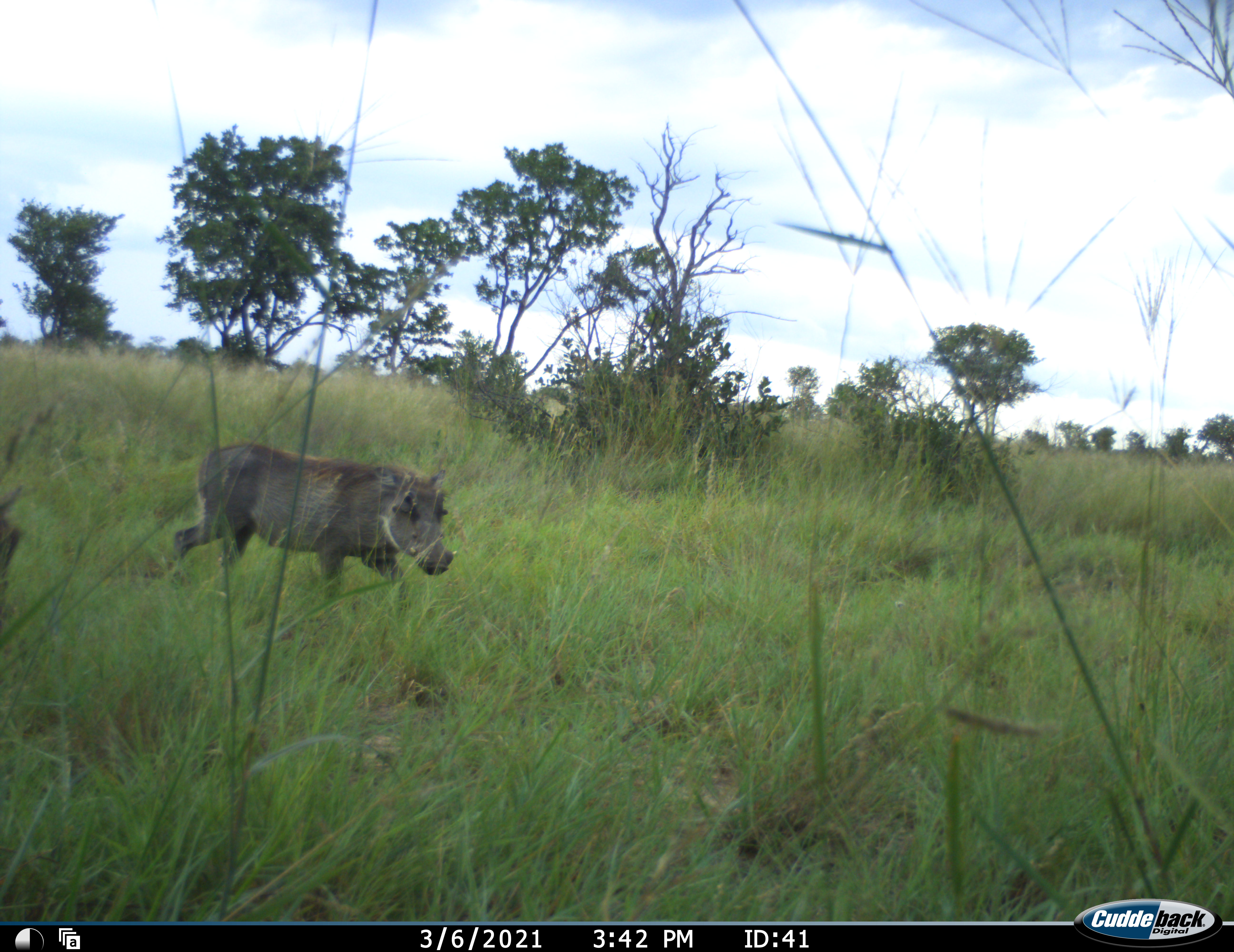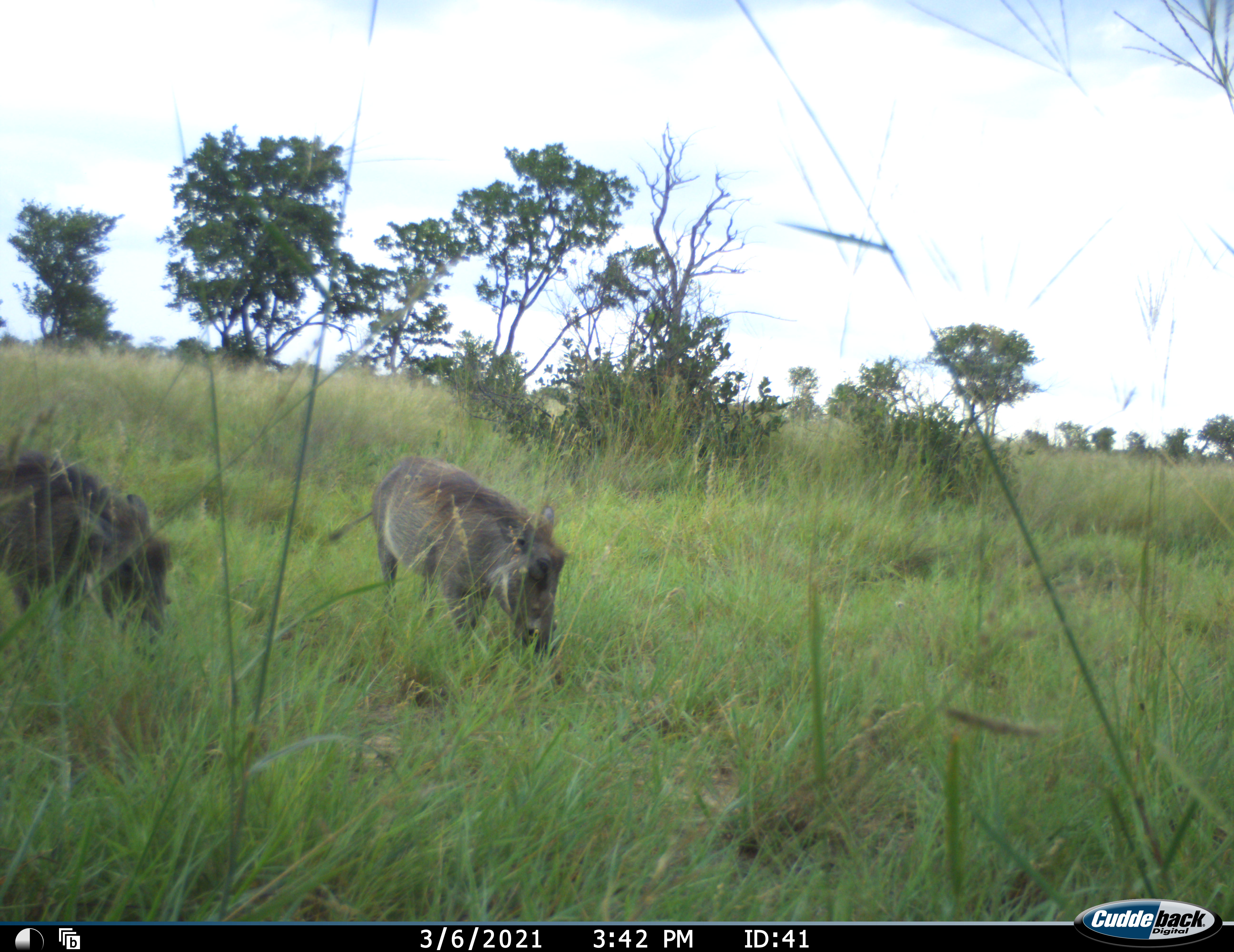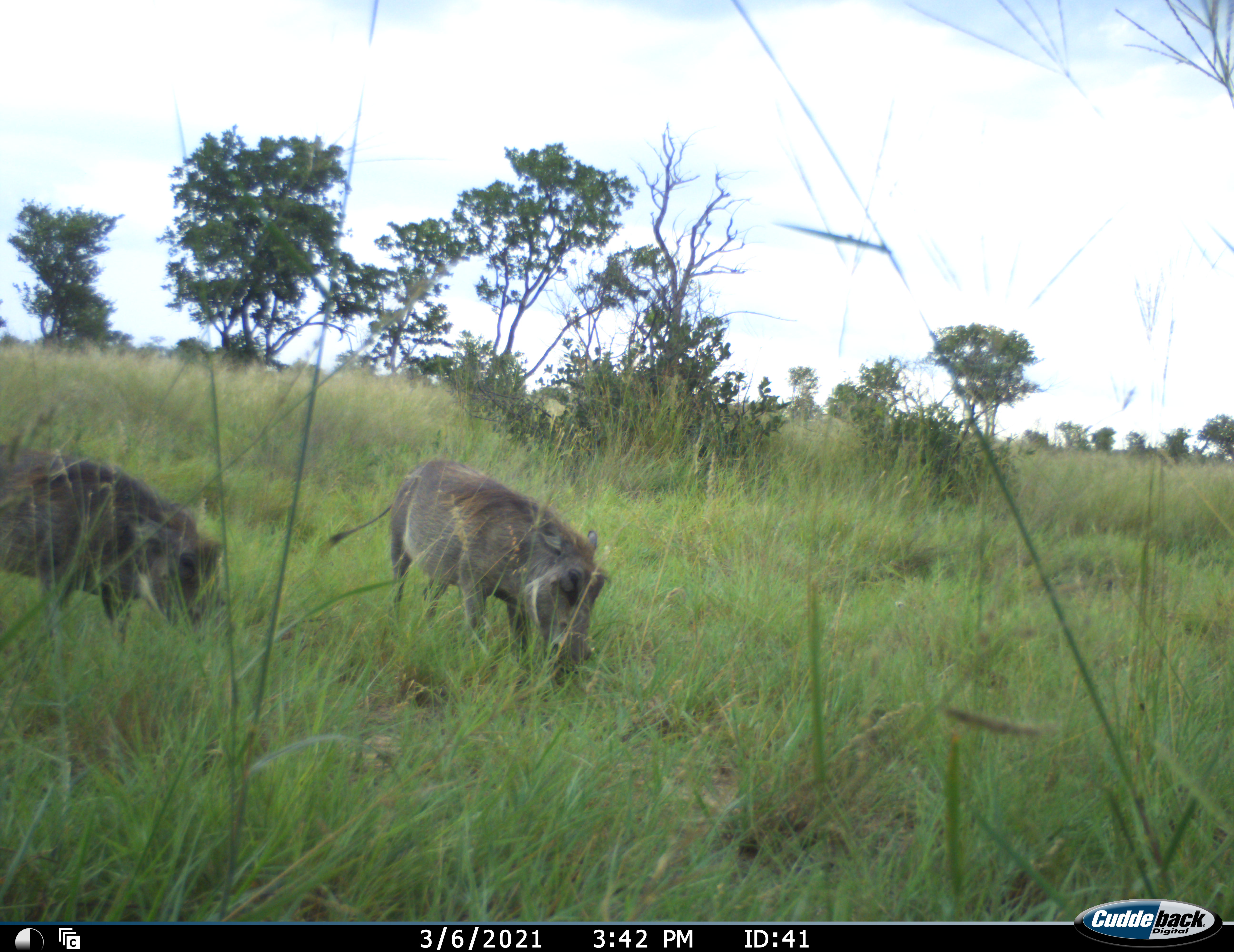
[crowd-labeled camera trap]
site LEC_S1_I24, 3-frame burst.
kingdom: Animalia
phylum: Chordata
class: Mammalia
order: Artiodactyla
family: Suidae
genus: Phacochoerus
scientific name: Phacochoerus africanus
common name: warthog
Warthog (Phacochoerus africanus), count 2. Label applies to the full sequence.